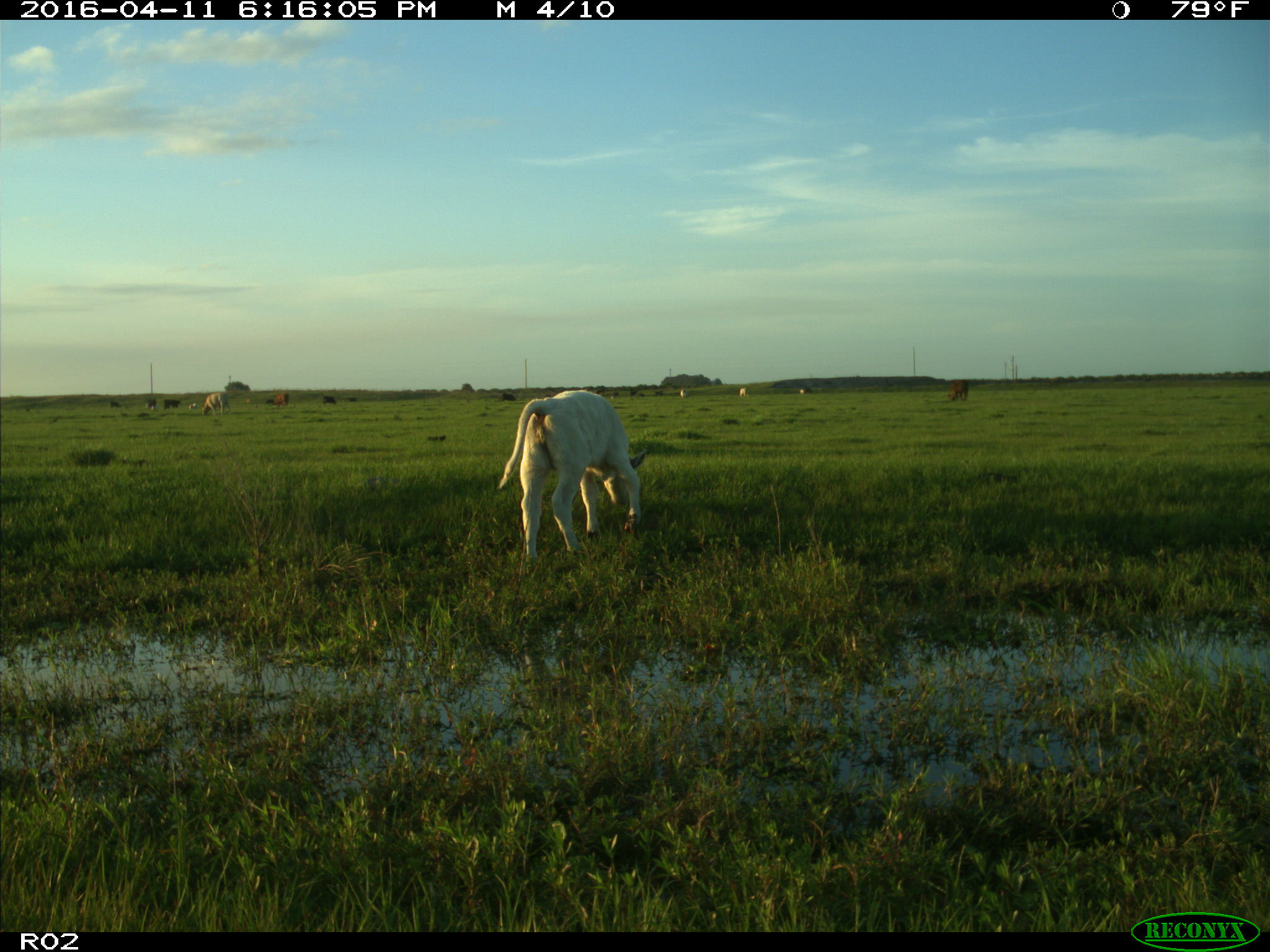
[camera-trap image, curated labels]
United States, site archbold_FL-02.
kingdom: Animalia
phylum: Chordata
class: Mammalia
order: Artiodactyla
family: Bovidae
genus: Bos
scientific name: Bos taurus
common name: domestic cow